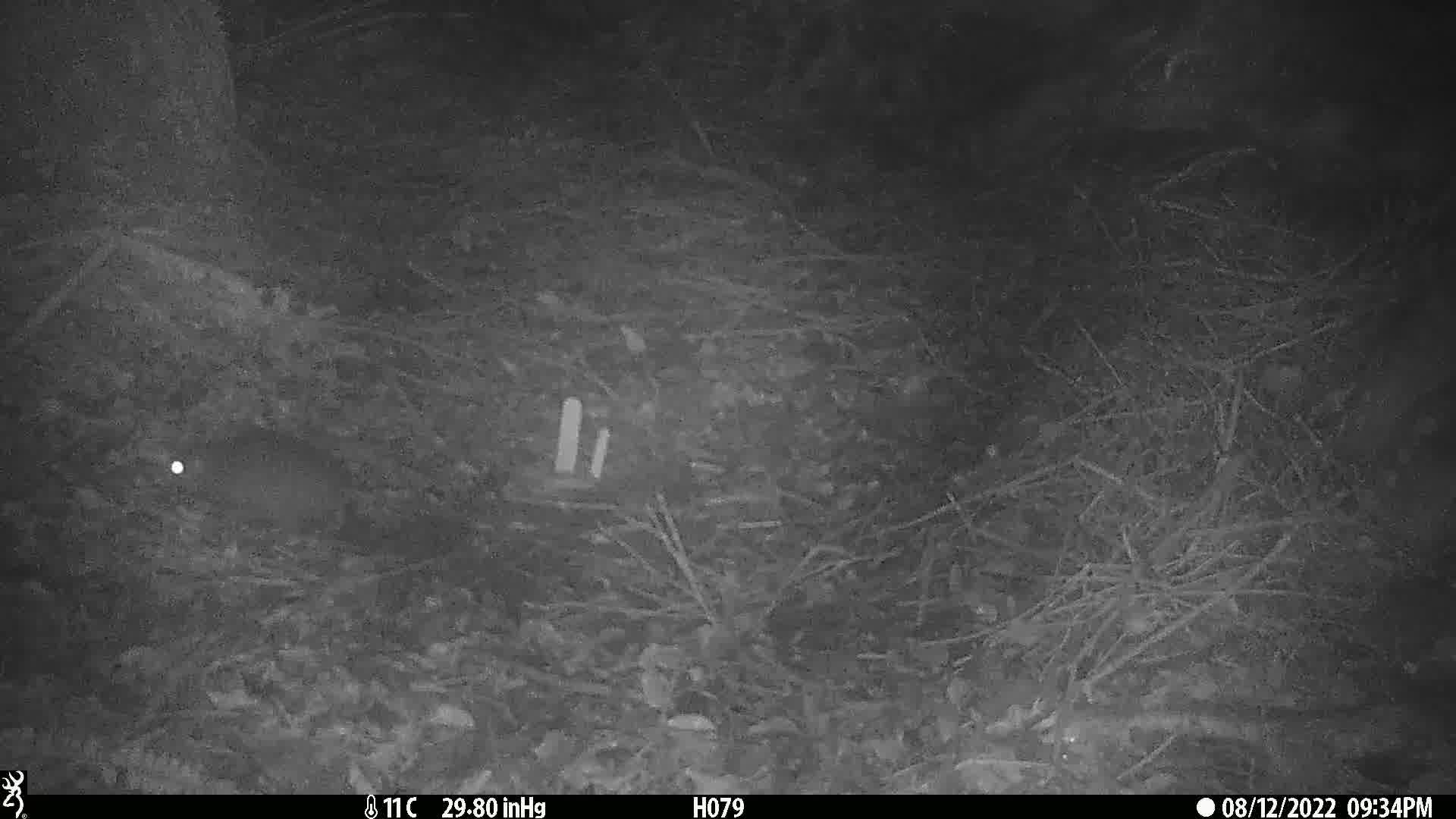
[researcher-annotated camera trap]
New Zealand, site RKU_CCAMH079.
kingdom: Animalia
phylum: Chordata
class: Mammalia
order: Rodentia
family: Muridae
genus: Rattus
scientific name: Rattus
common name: rat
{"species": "rat (Rattus)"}